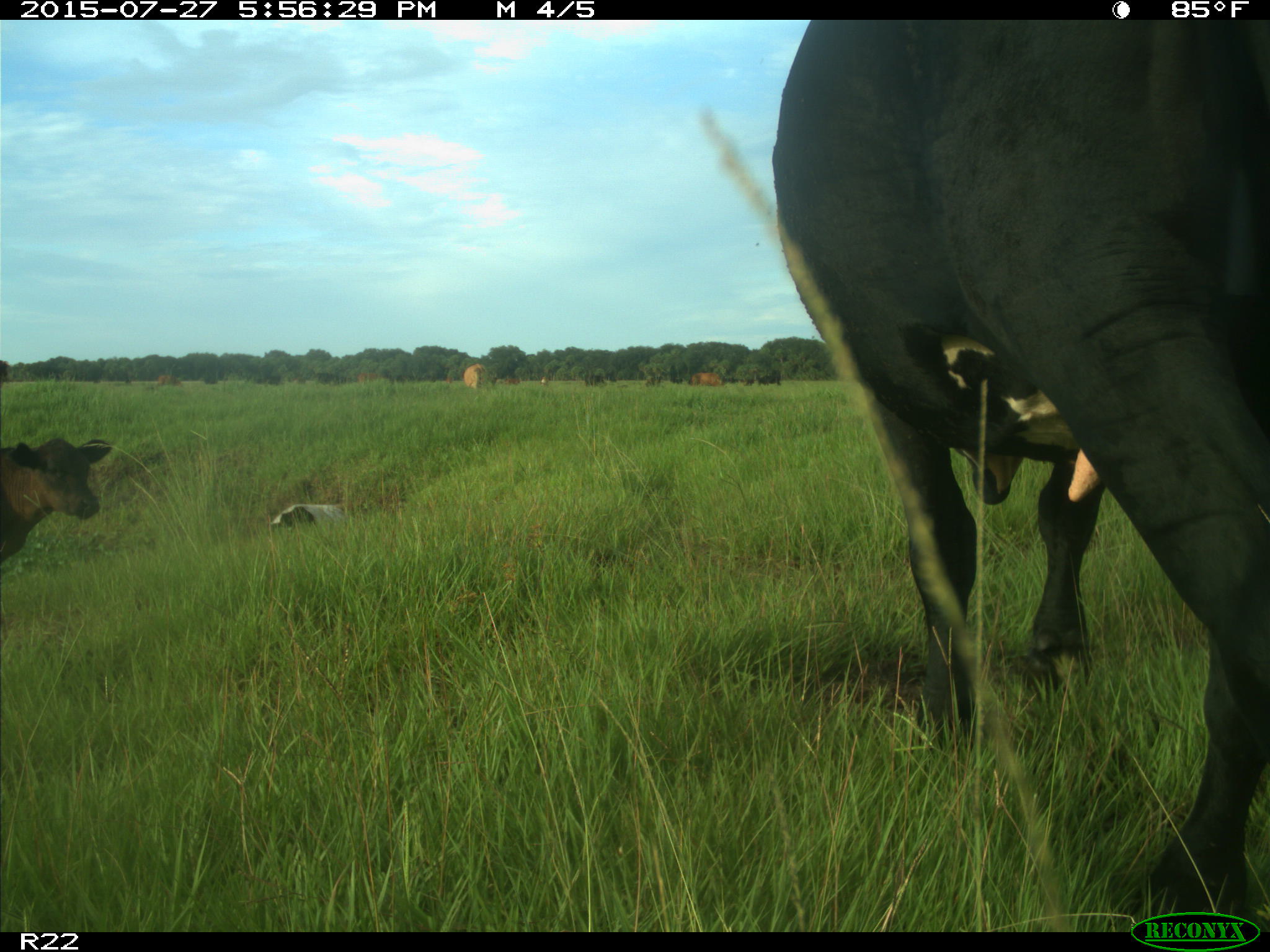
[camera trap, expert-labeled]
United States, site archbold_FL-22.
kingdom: Animalia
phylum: Chordata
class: Mammalia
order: Artiodactyla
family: Bovidae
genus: Bos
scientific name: Bos taurus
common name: domestic cow